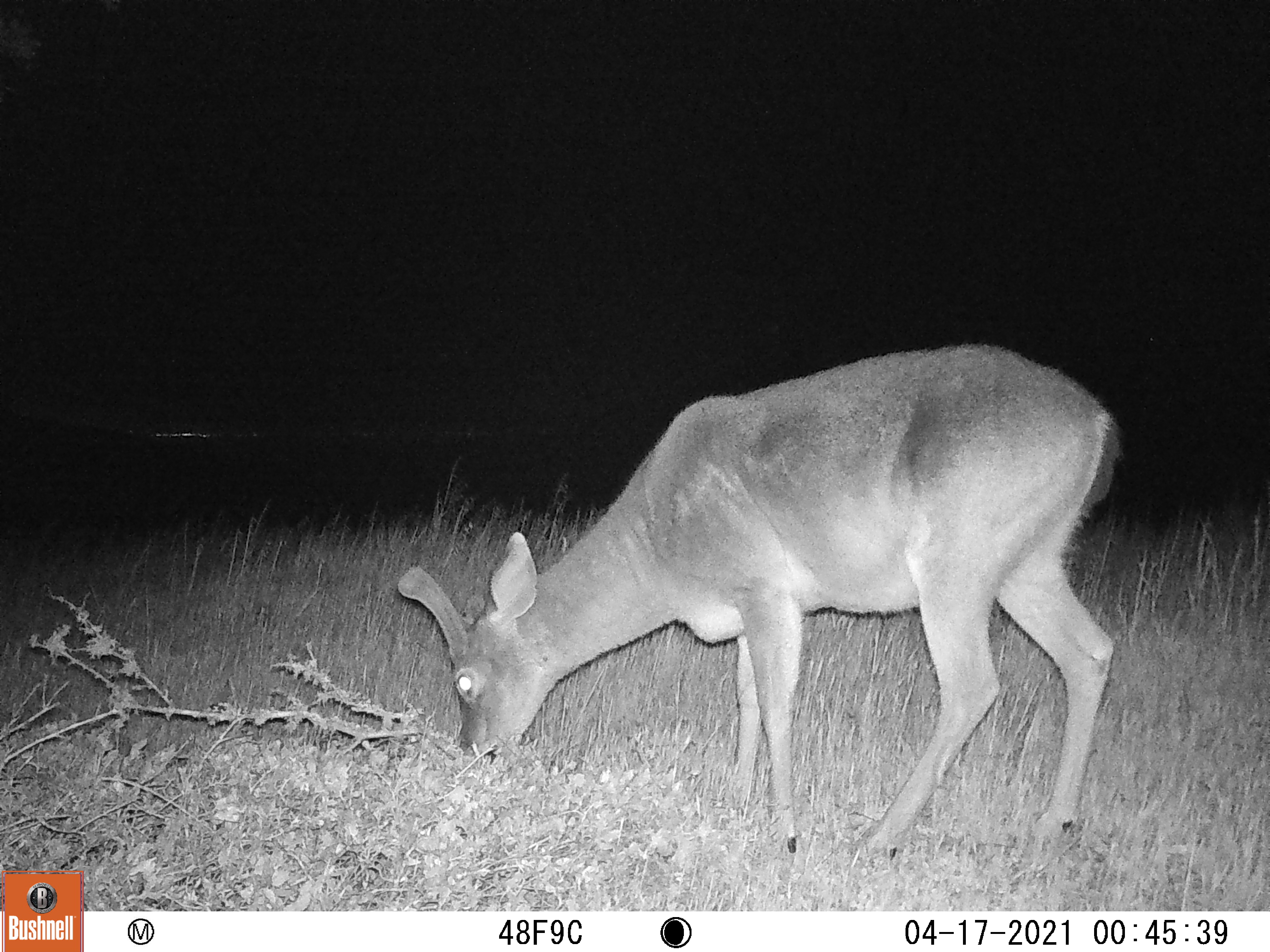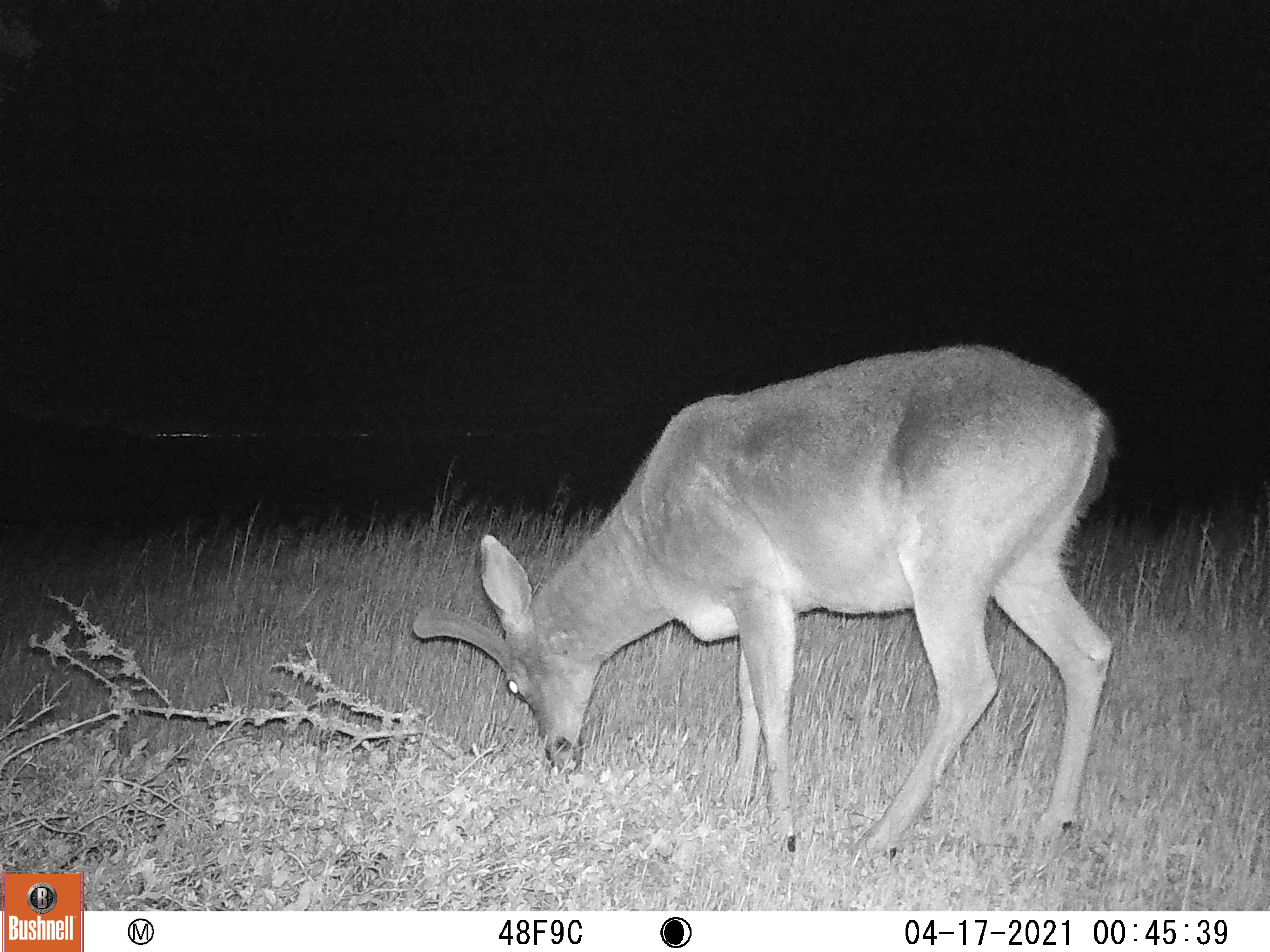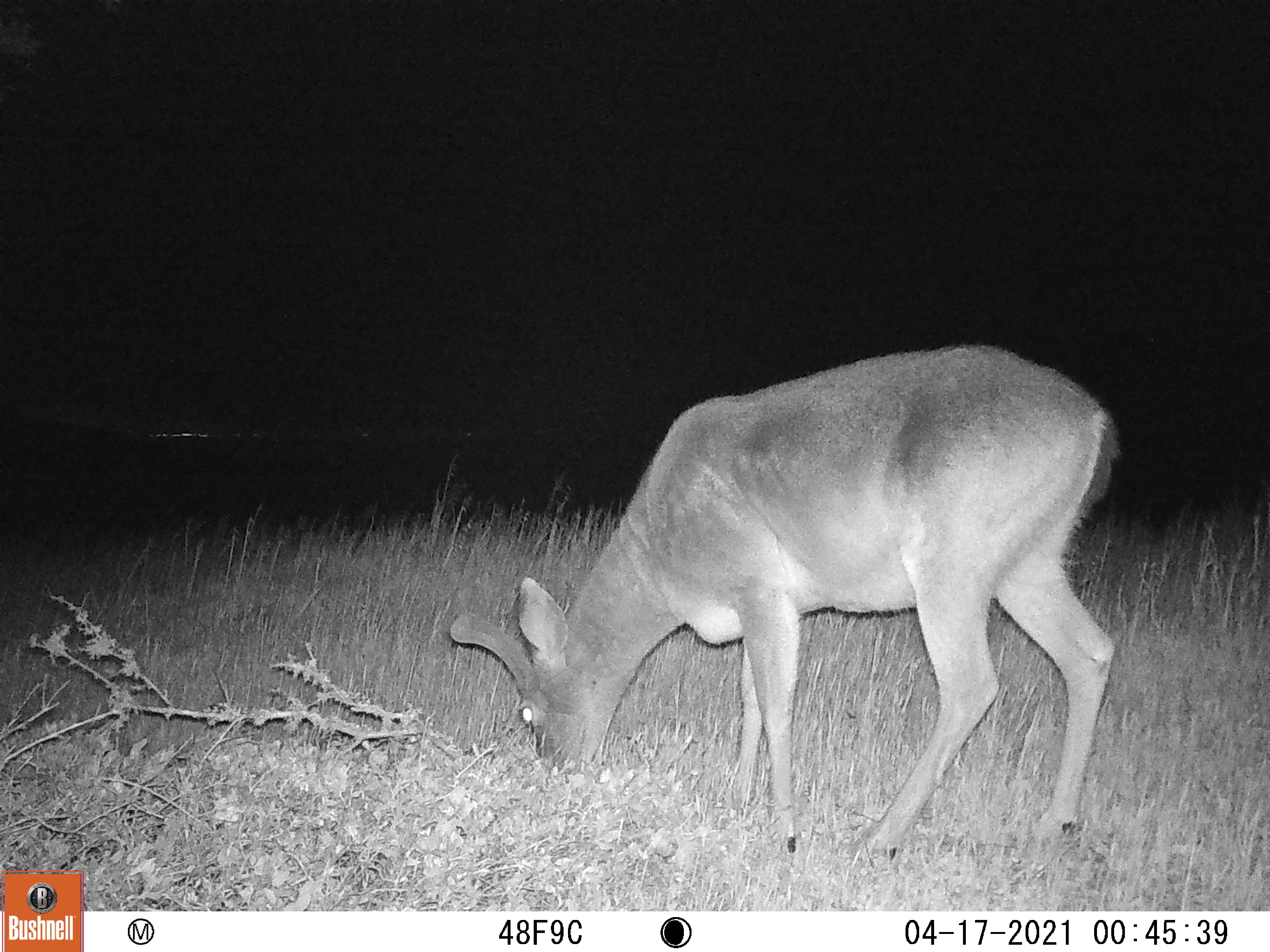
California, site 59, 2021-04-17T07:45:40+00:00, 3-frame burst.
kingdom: Animalia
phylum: Chordata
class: Mammalia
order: Artiodactyla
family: Cervidae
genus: Odocoileus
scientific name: Odocoileus hemionus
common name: mule deer